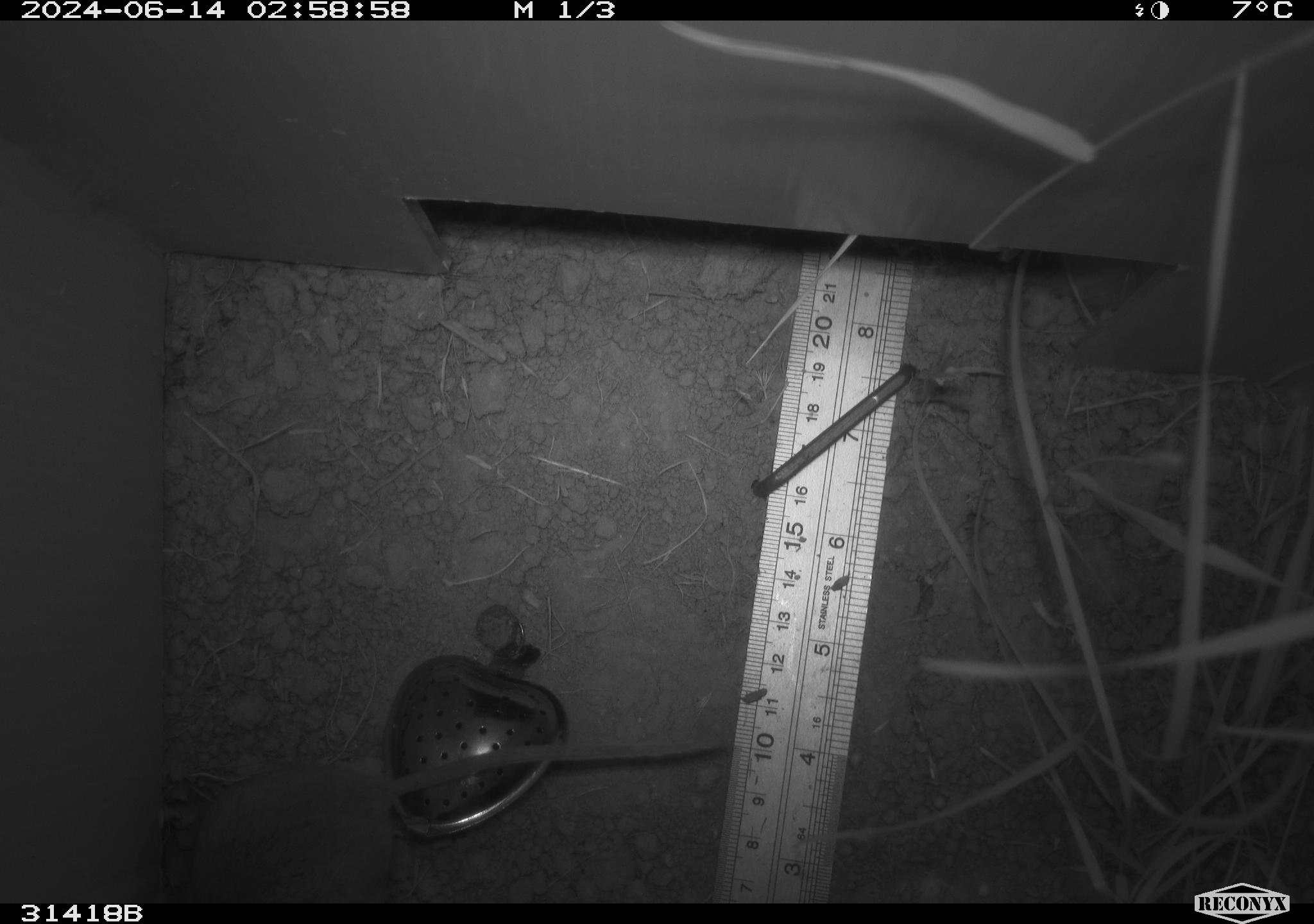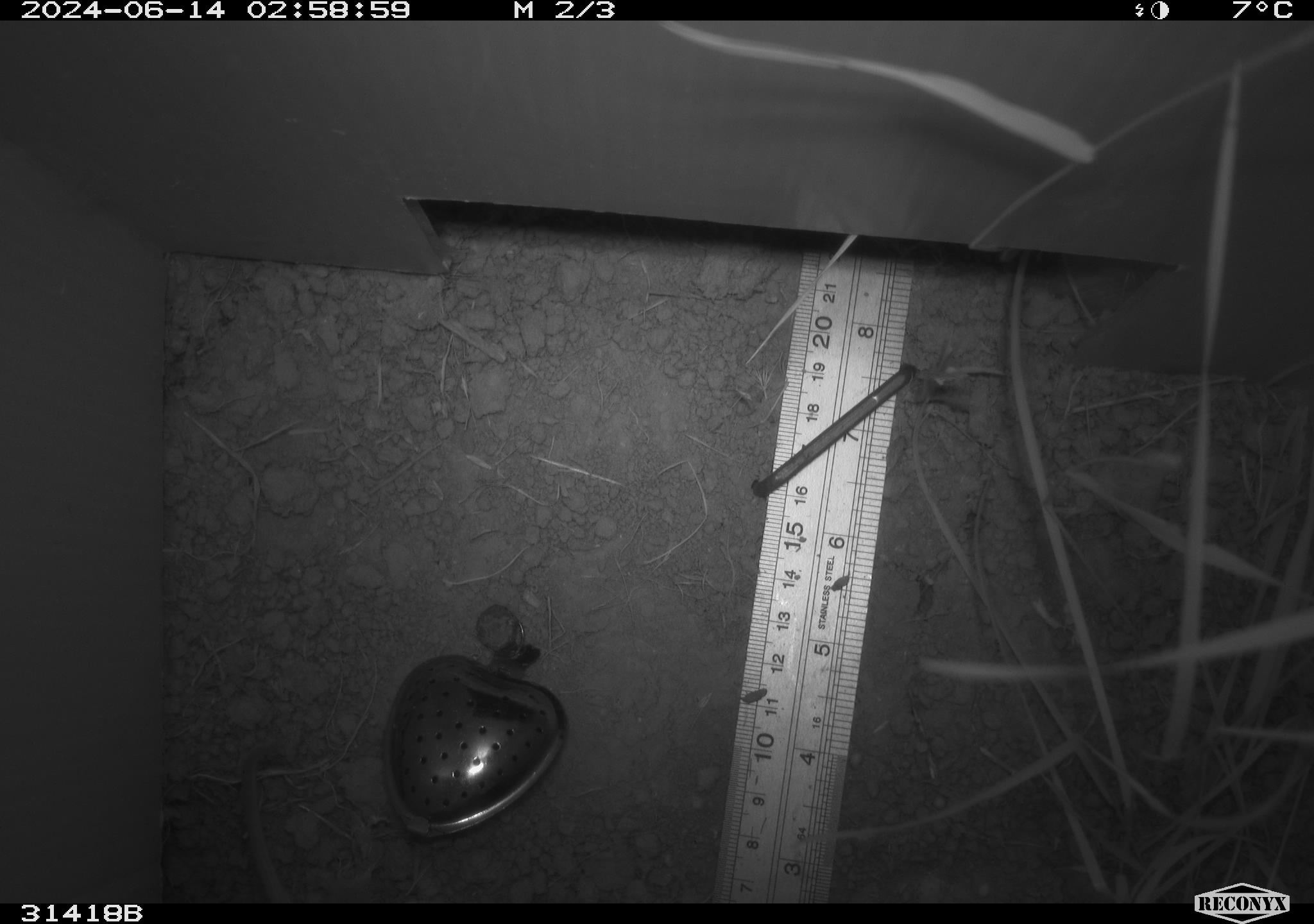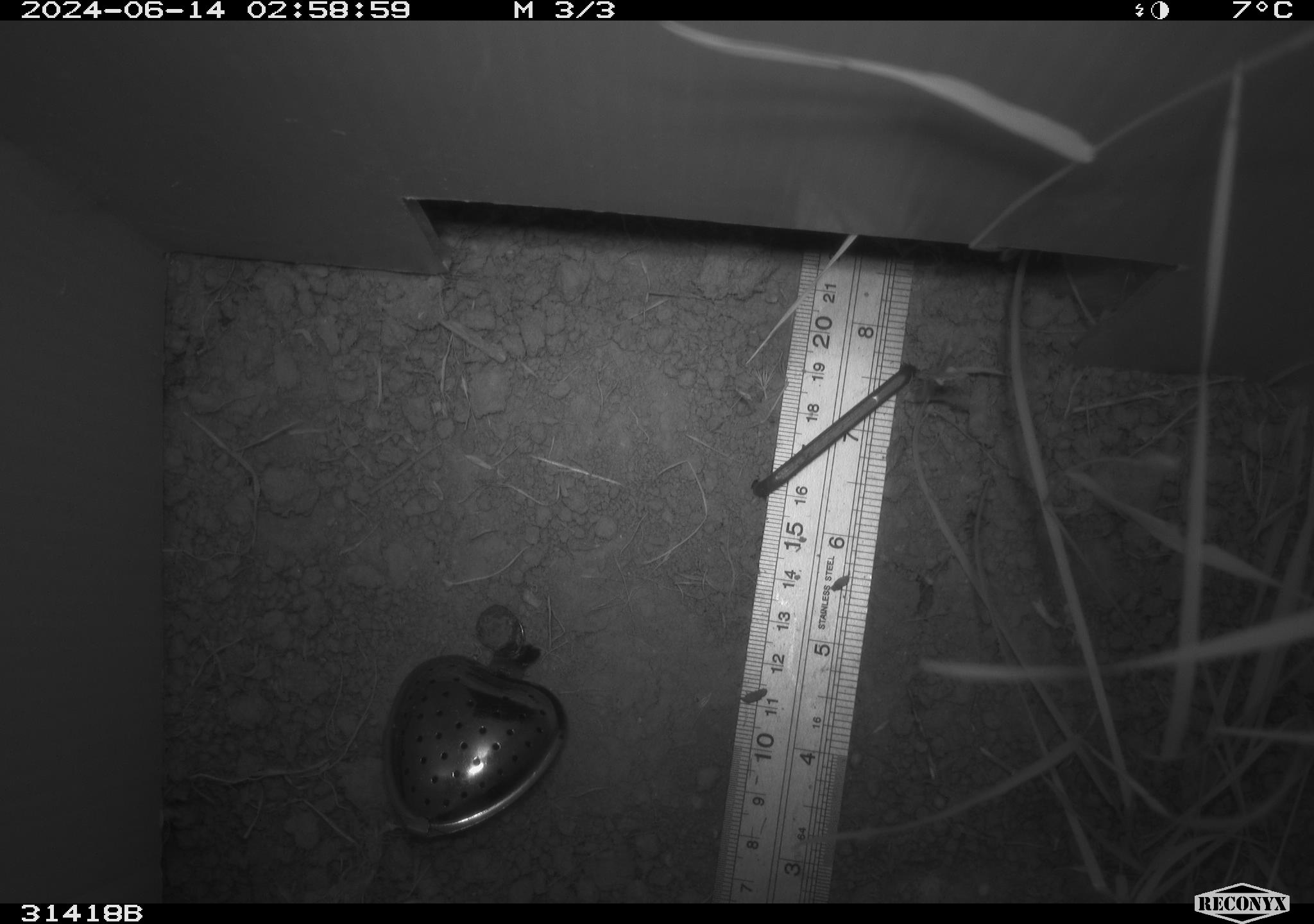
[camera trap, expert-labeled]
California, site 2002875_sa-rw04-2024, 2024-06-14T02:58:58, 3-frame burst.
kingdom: Animalia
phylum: Chordata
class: Mammalia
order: Rodentia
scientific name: Rodentia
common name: rodent